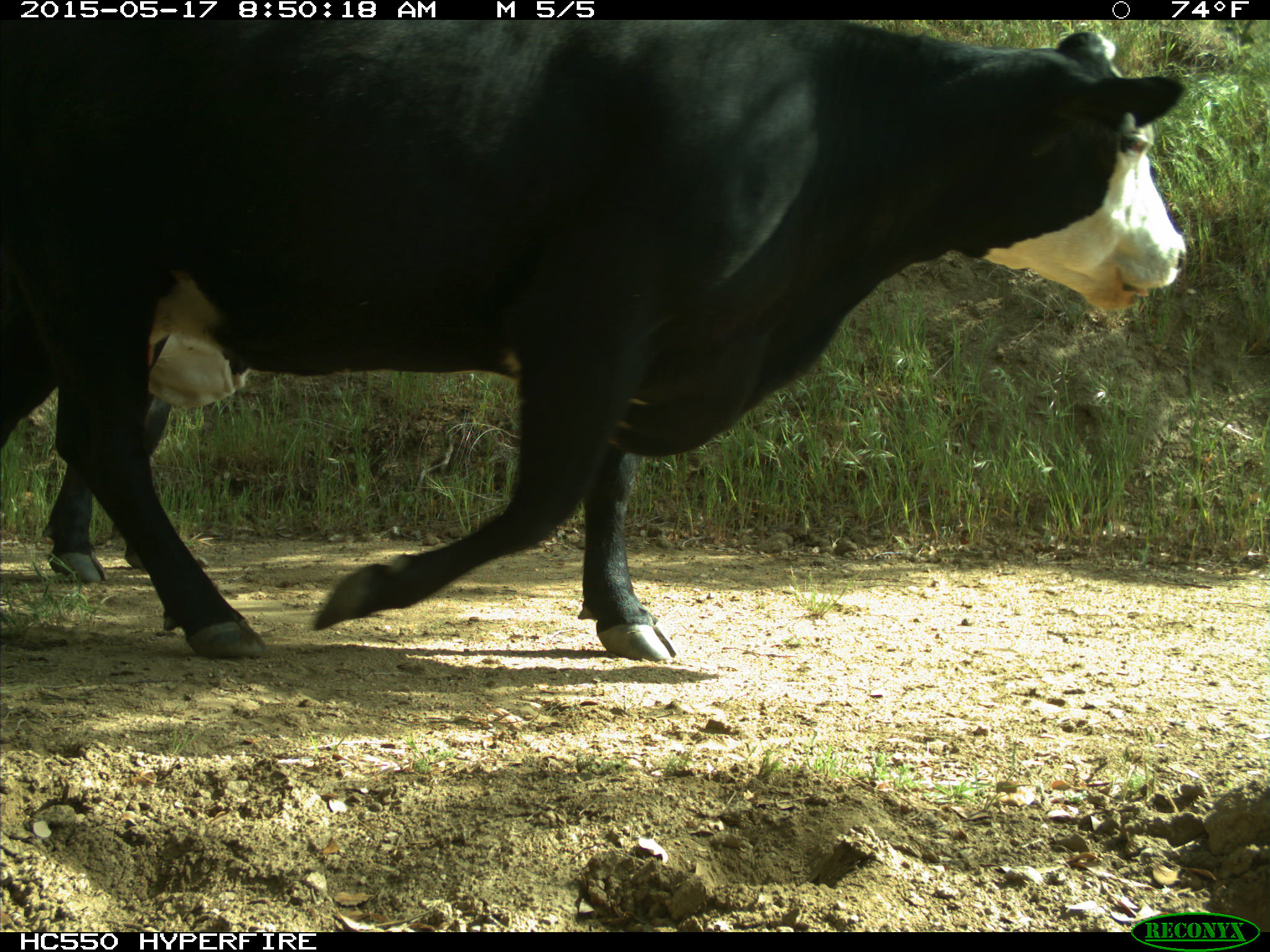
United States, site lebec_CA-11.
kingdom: Animalia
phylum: Chordata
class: Mammalia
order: Artiodactyla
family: Bovidae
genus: Bos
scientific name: Bos taurus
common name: domestic cow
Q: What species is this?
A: Bos taurus (domestic cow).